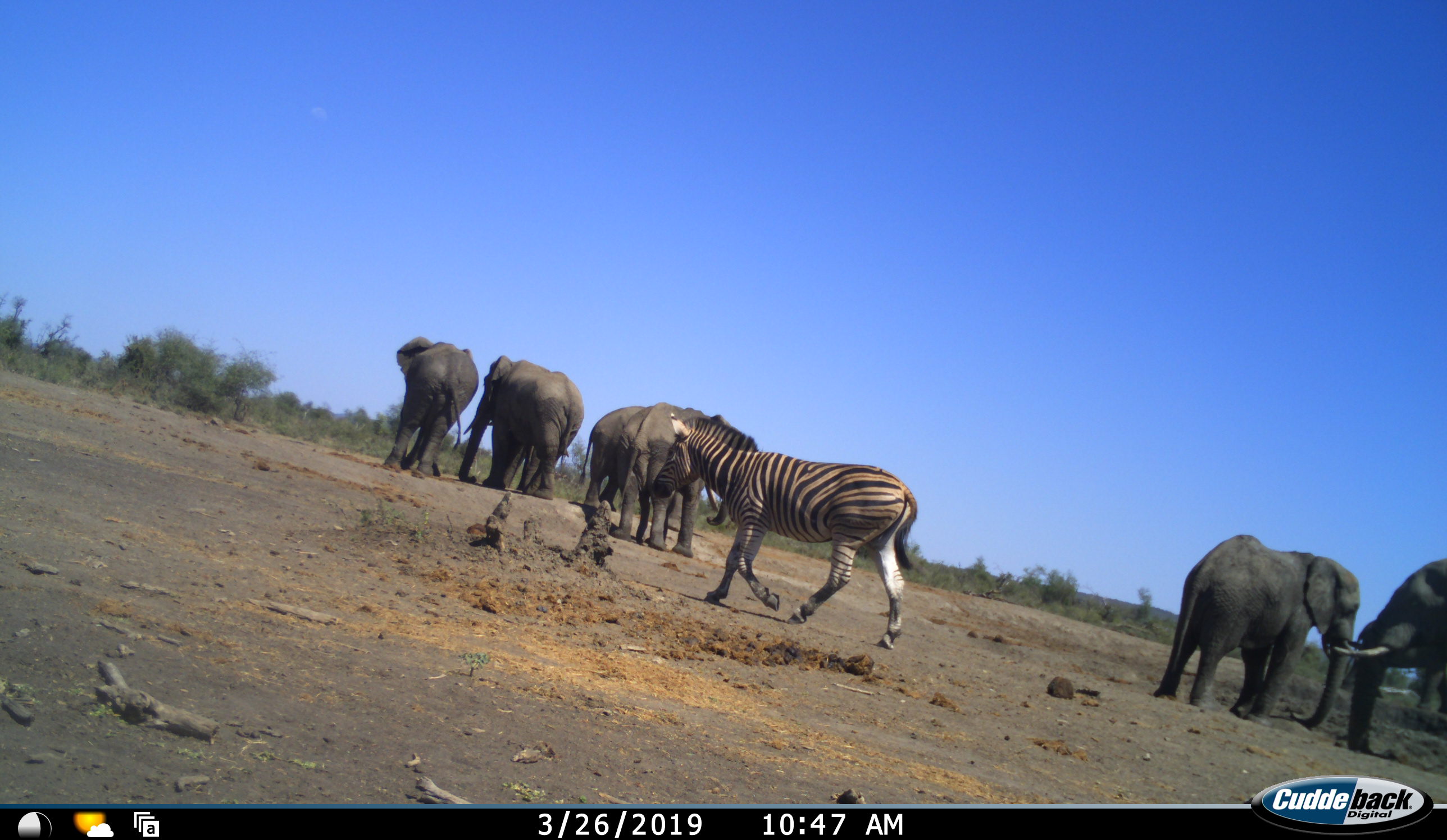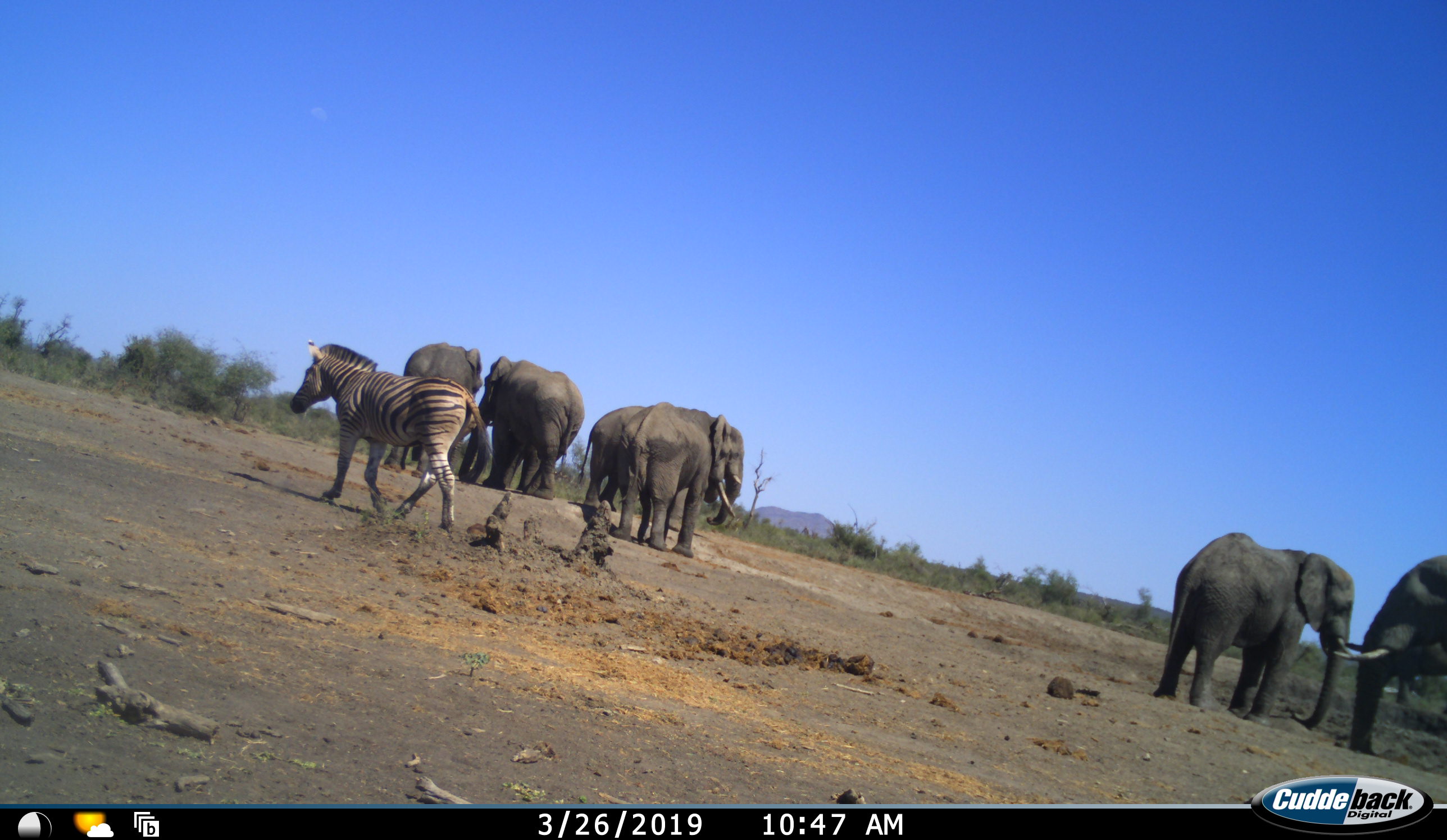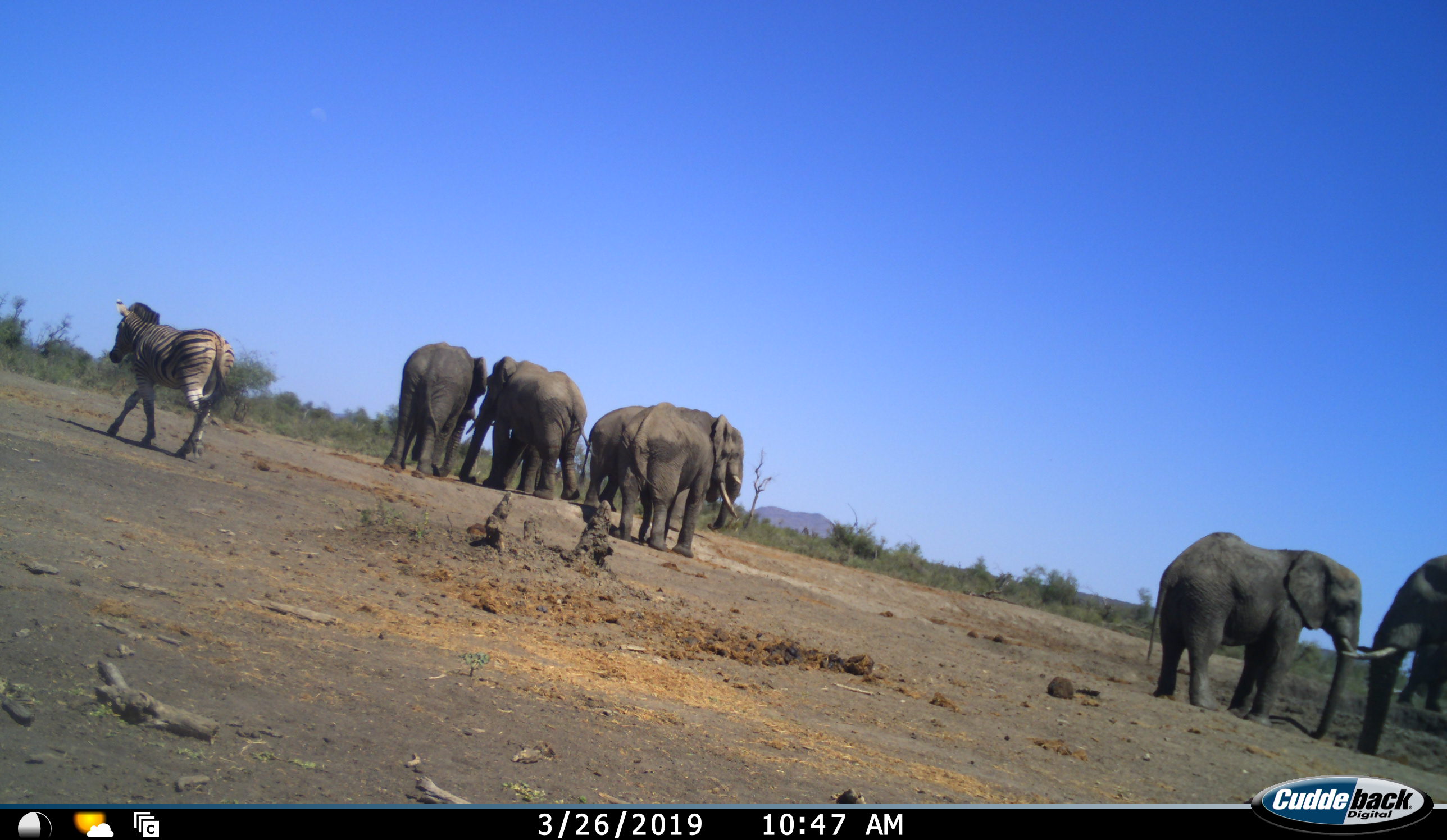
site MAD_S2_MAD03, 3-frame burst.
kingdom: Animalia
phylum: Chordata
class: Mammalia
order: Proboscidea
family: Elephantidae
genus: Loxodonta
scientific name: Loxodonta africana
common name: african bush elephant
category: elephant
Elephant (african bush elephant) (Loxodonta africana), count 7. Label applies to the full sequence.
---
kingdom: Animalia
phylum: Chordata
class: Mammalia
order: Perissodactyla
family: Equidae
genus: Equus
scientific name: Equus quagga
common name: plains zebra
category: zebraplains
Zebraplains (plains zebra) (Equus quagga), count 1. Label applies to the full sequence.